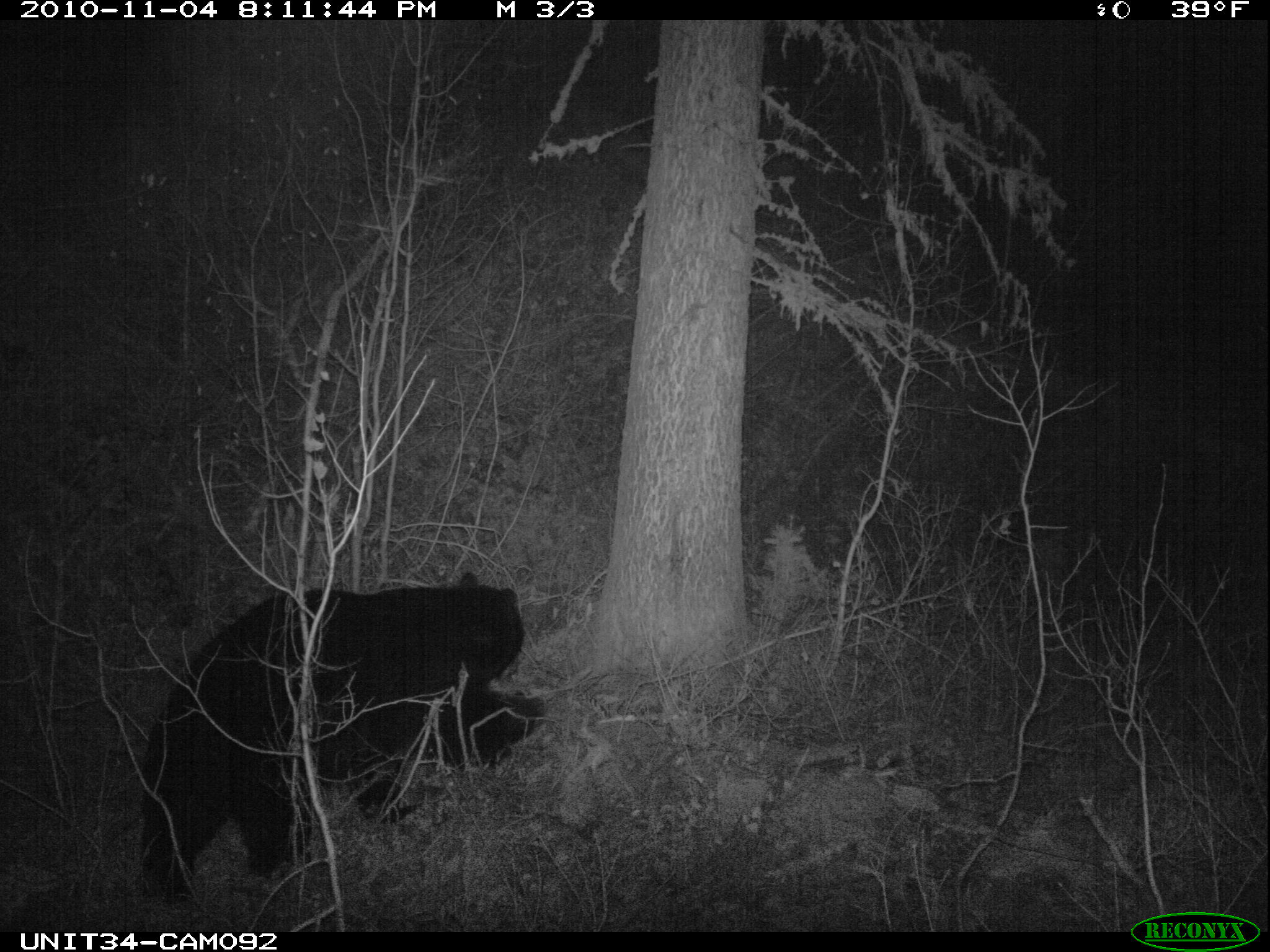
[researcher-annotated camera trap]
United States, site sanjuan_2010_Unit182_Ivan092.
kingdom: Animalia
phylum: Chordata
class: Mammalia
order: Carnivora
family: Ursidae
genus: Ursus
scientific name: Ursus americanus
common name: american black bear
Ursus americanus (american black bear).